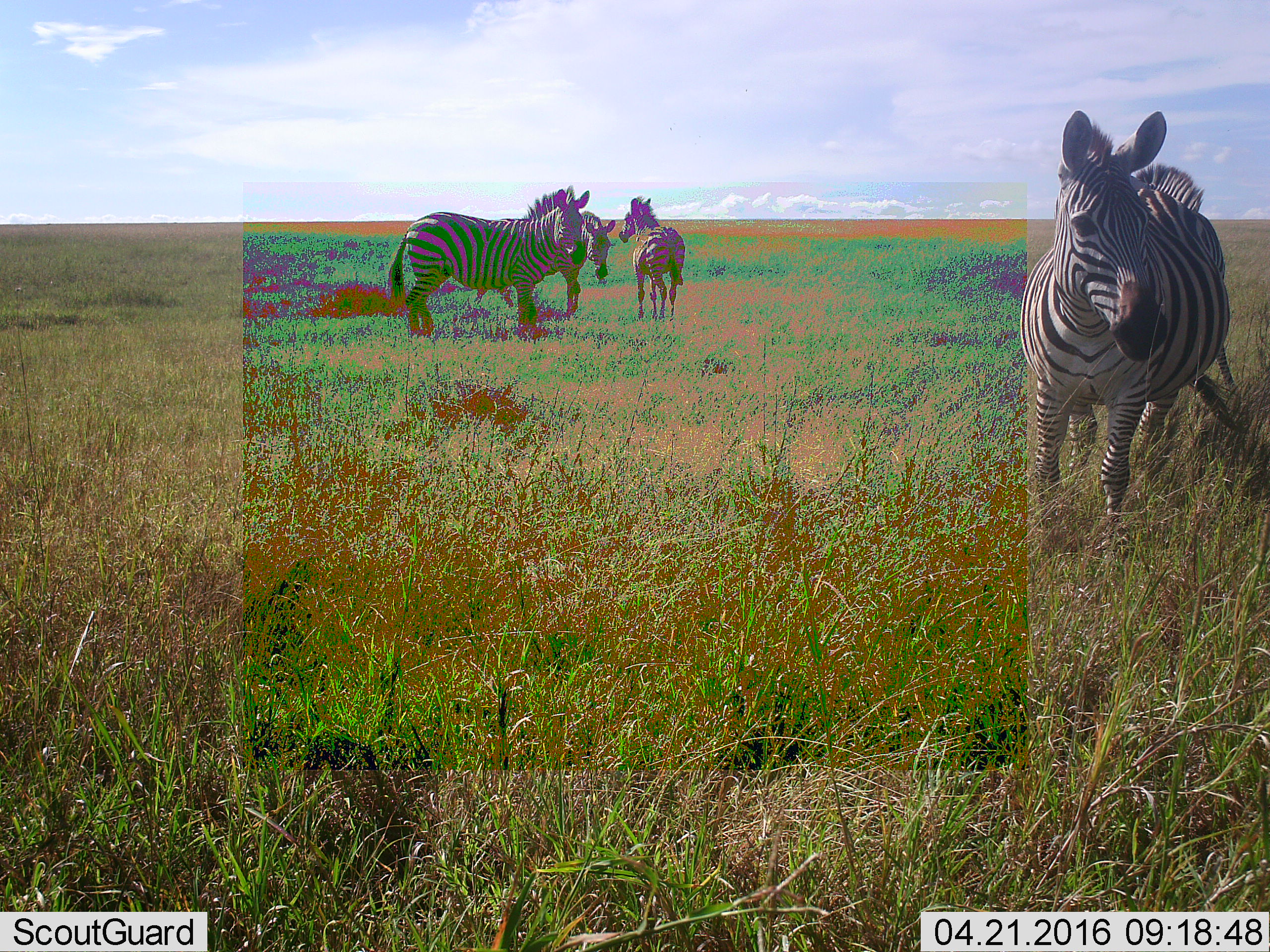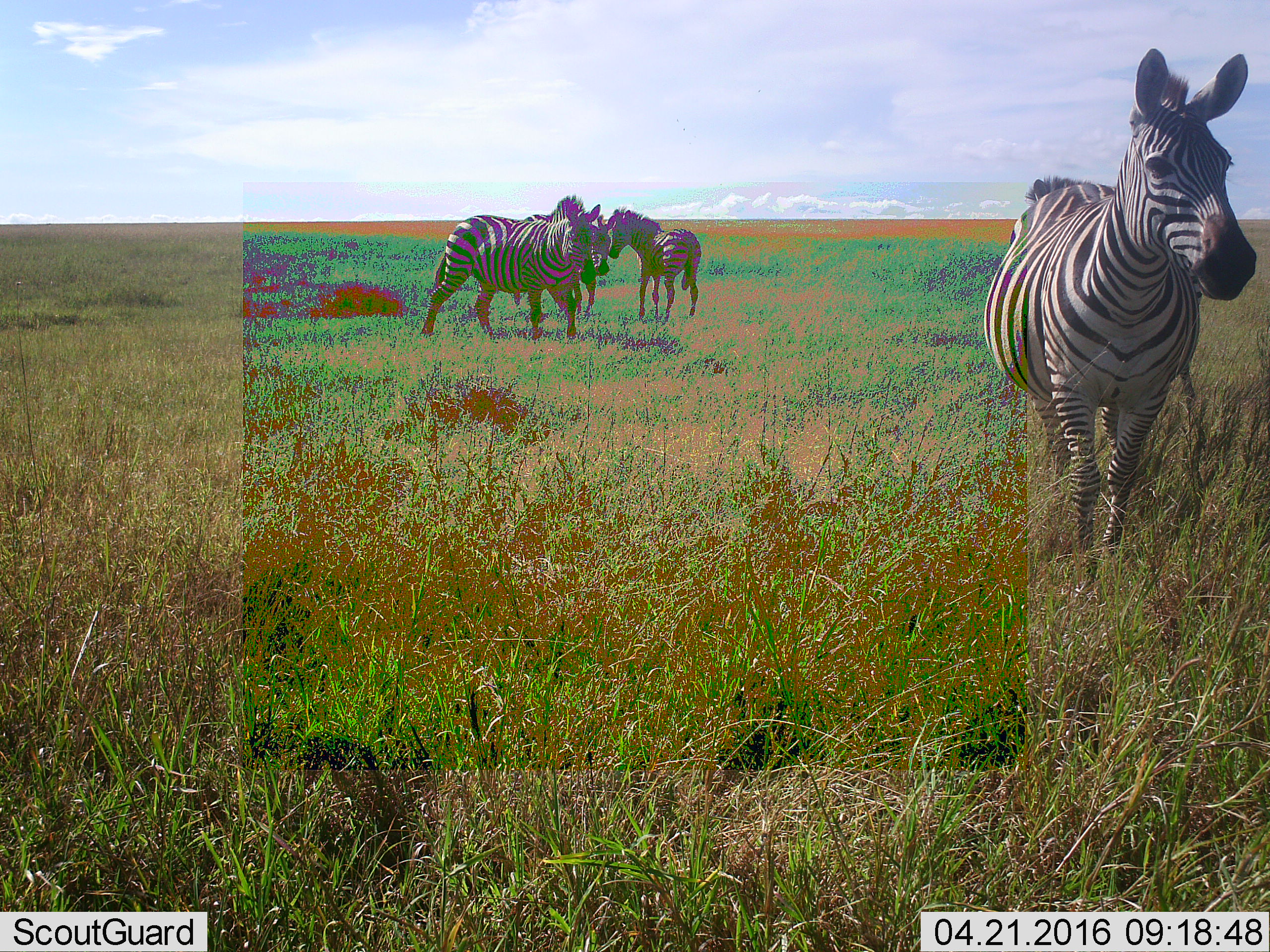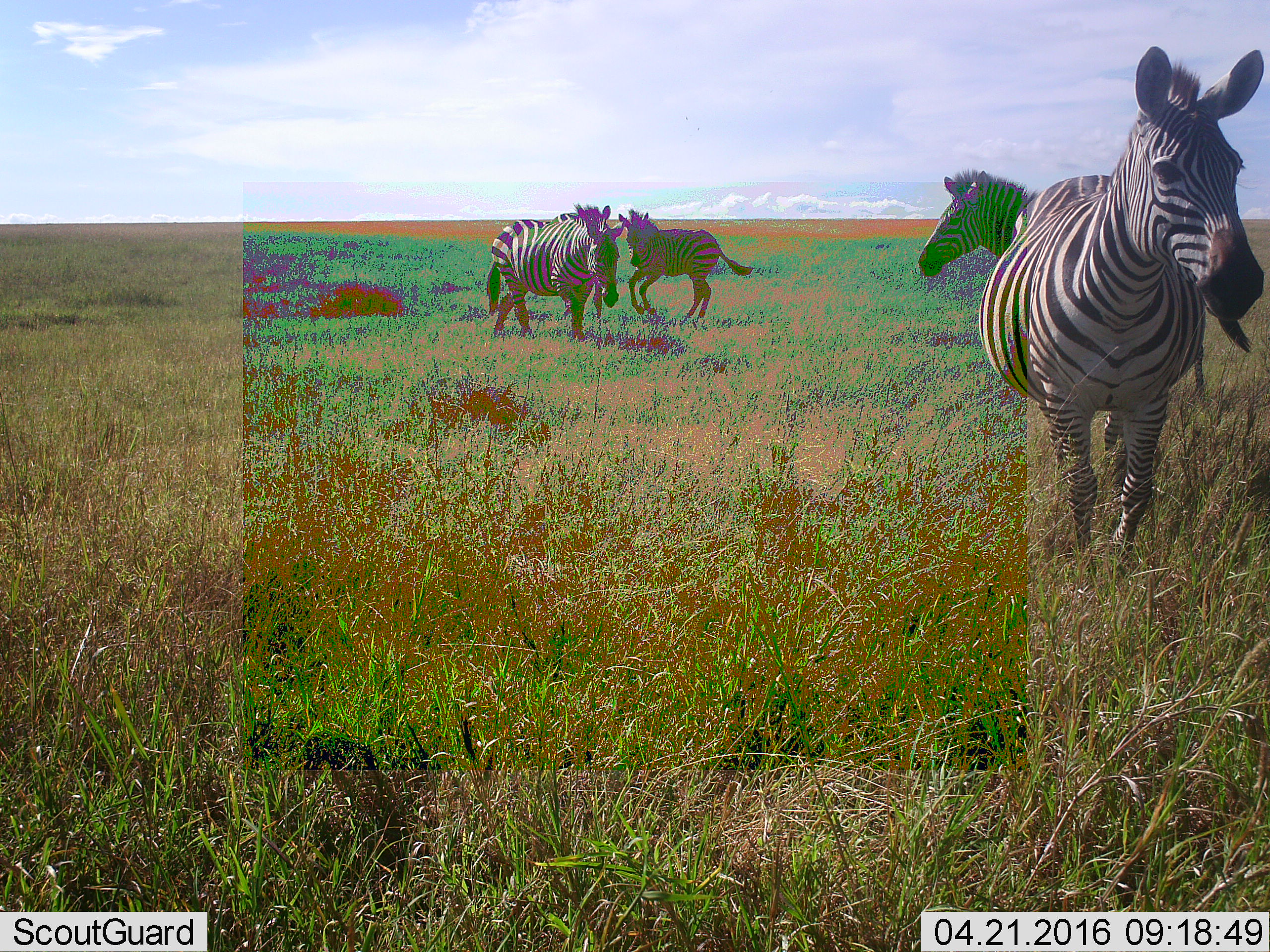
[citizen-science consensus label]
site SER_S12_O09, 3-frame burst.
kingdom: Animalia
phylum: Chordata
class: Mammalia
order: Perissodactyla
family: Equidae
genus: Equus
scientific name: Equus quagga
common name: plains zebra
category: zebraplains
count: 4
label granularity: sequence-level